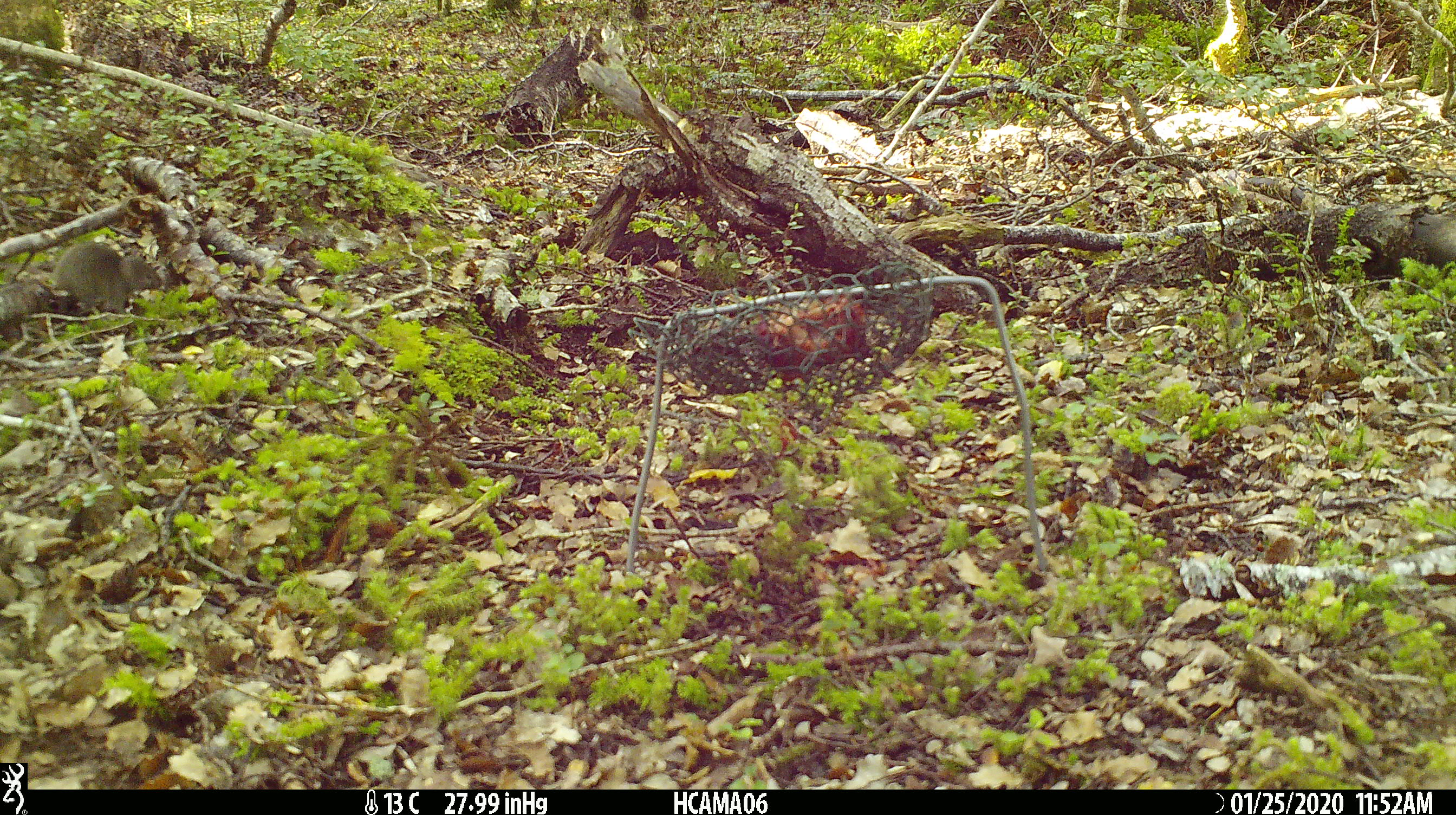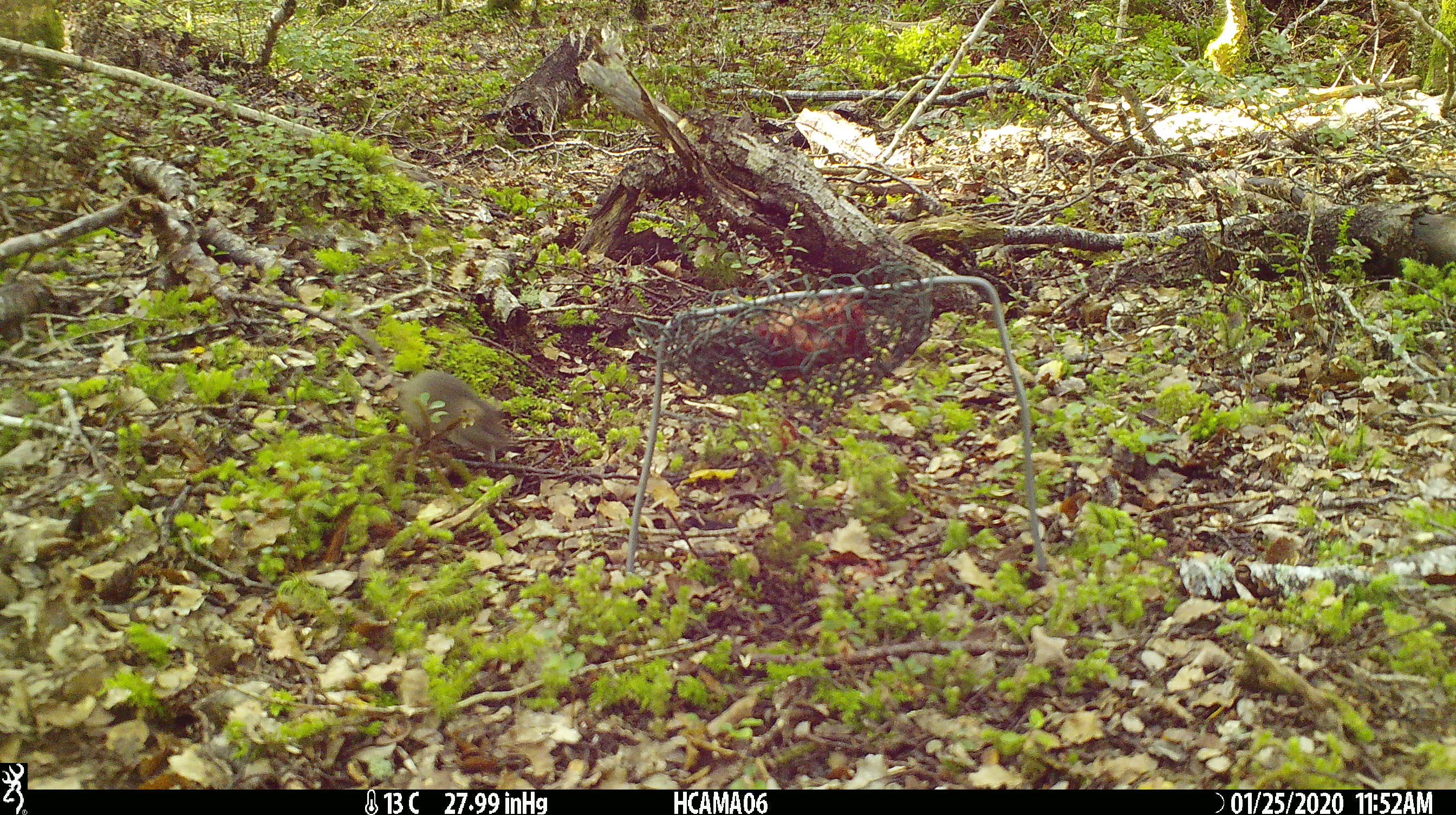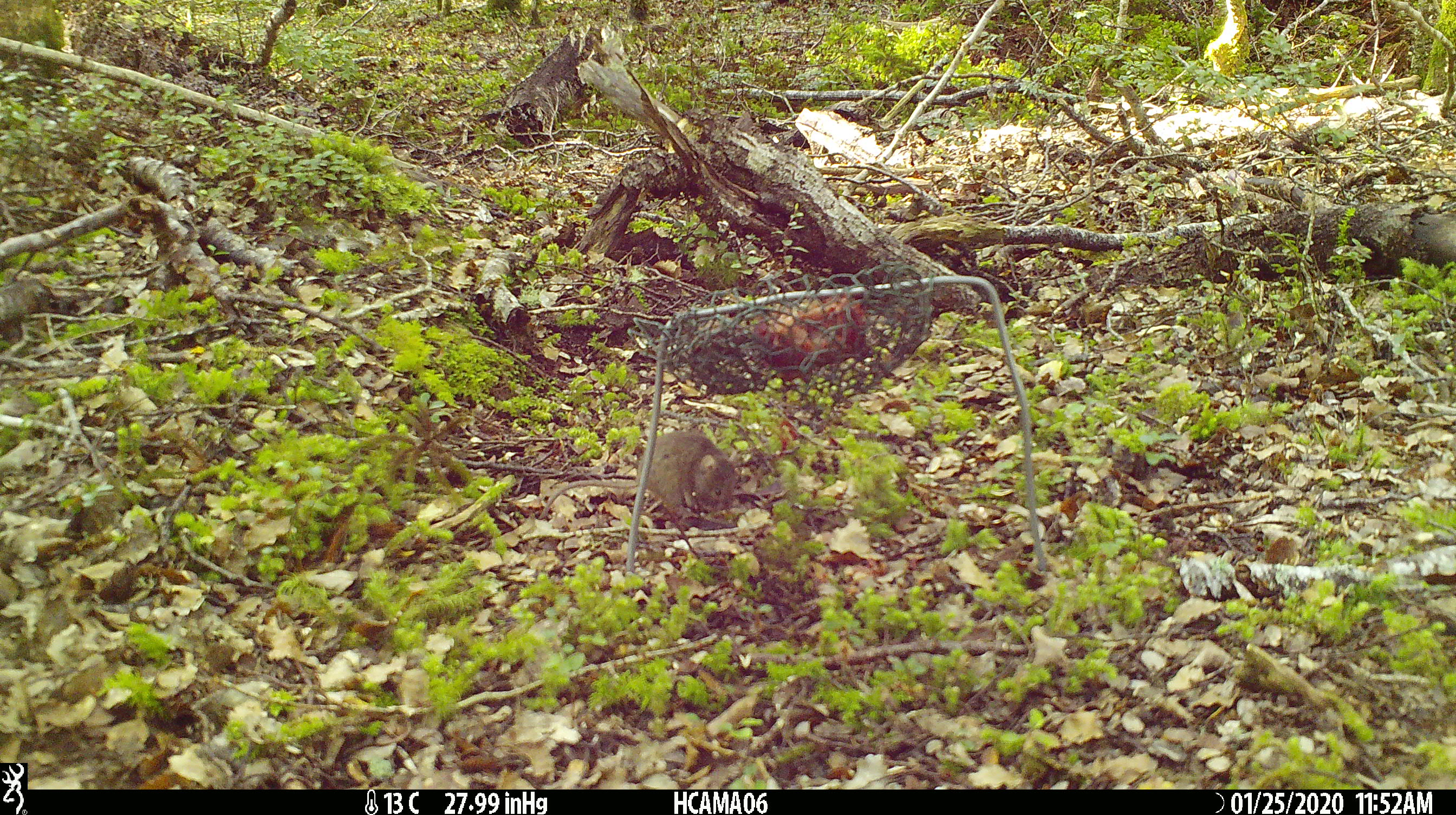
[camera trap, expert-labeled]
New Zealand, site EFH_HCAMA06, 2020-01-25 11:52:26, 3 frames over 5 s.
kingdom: Animalia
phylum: Chordata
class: Mammalia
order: Rodentia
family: Muridae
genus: Mus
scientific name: Mus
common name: mouse